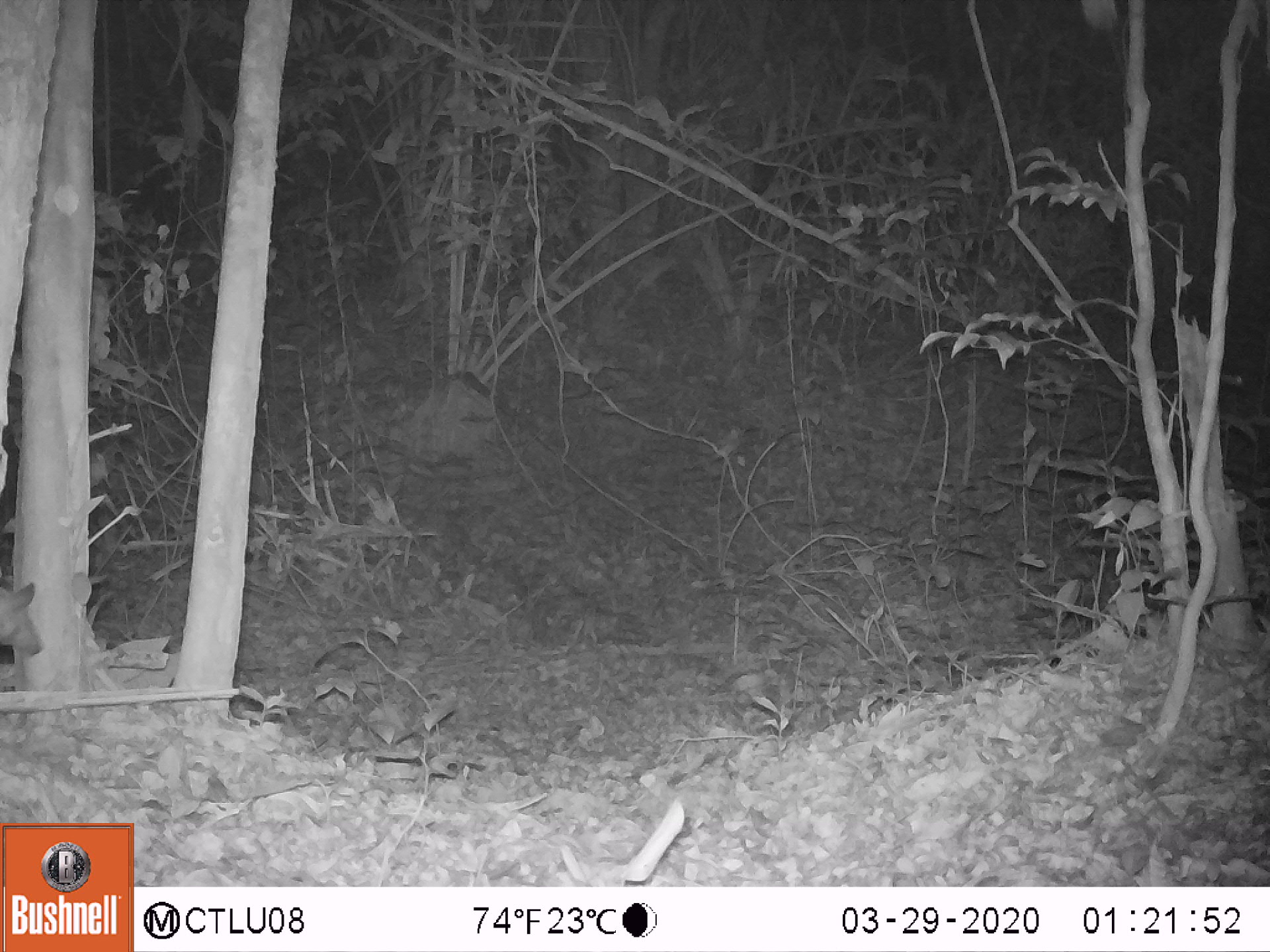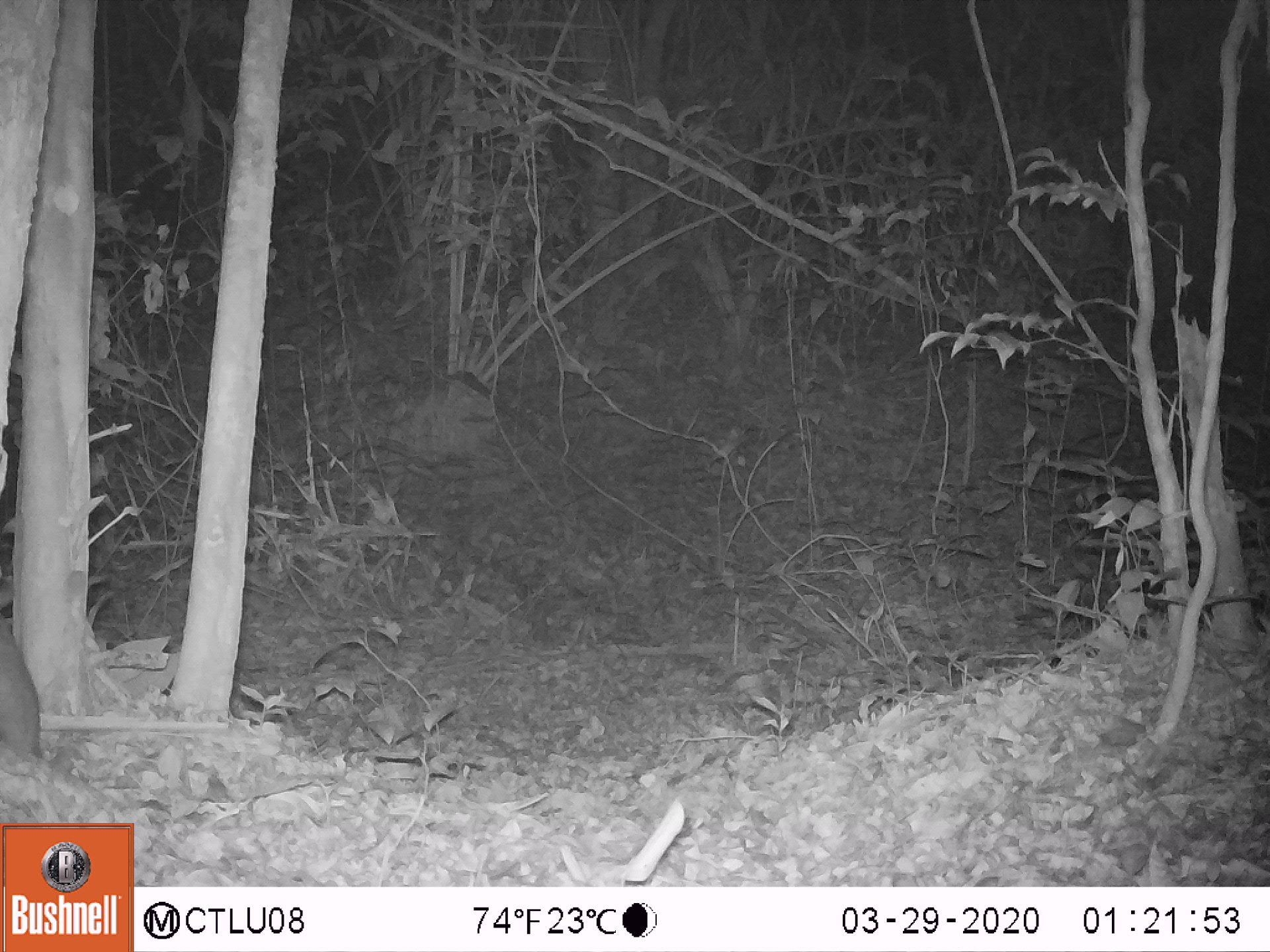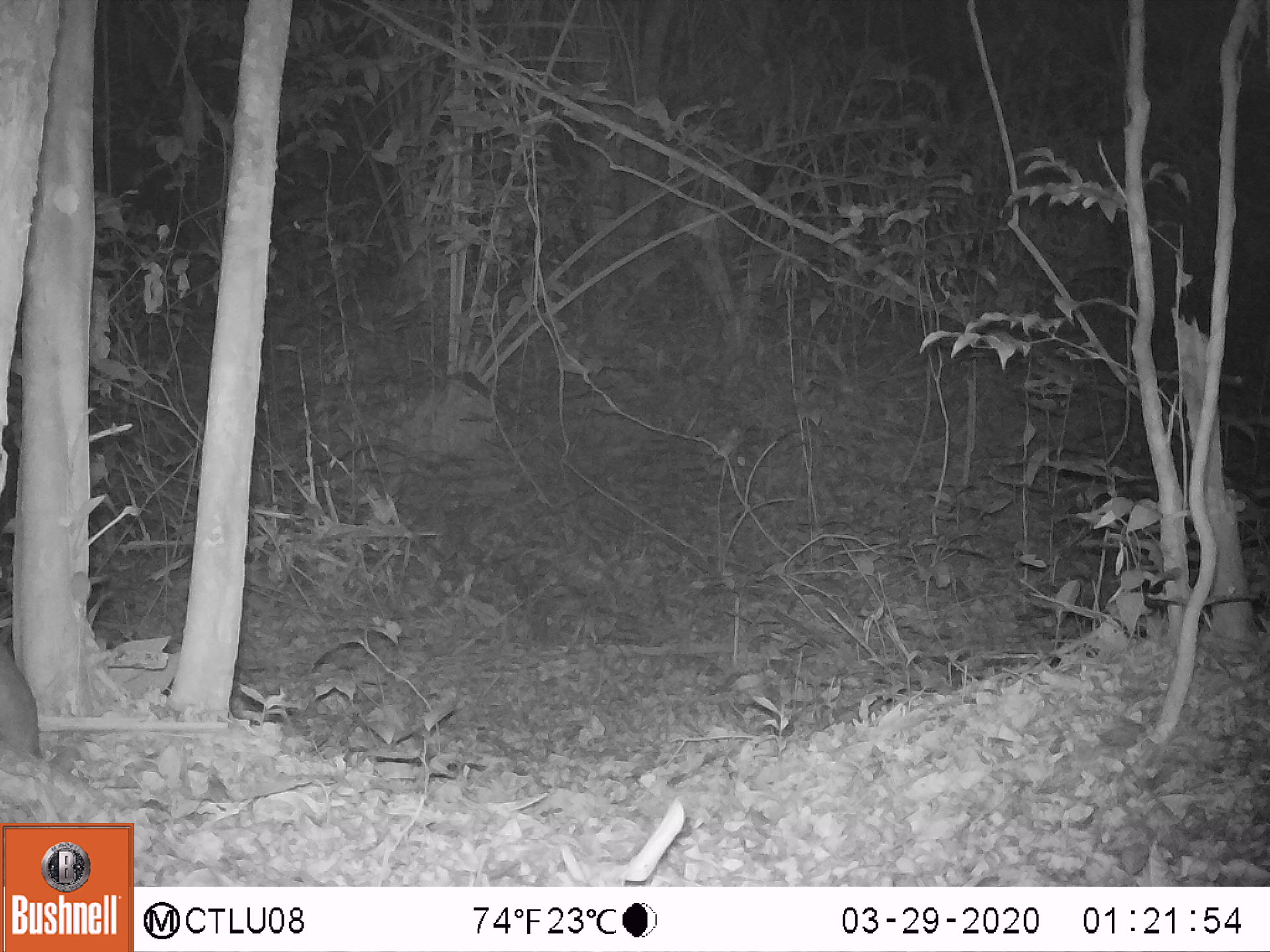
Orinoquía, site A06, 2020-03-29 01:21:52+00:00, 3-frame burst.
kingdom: Animalia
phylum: Chordata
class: Mammalia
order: Pilosa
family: Myrmecophagidae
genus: Tamandua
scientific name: Tamandua tetradactyla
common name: southern tamandua